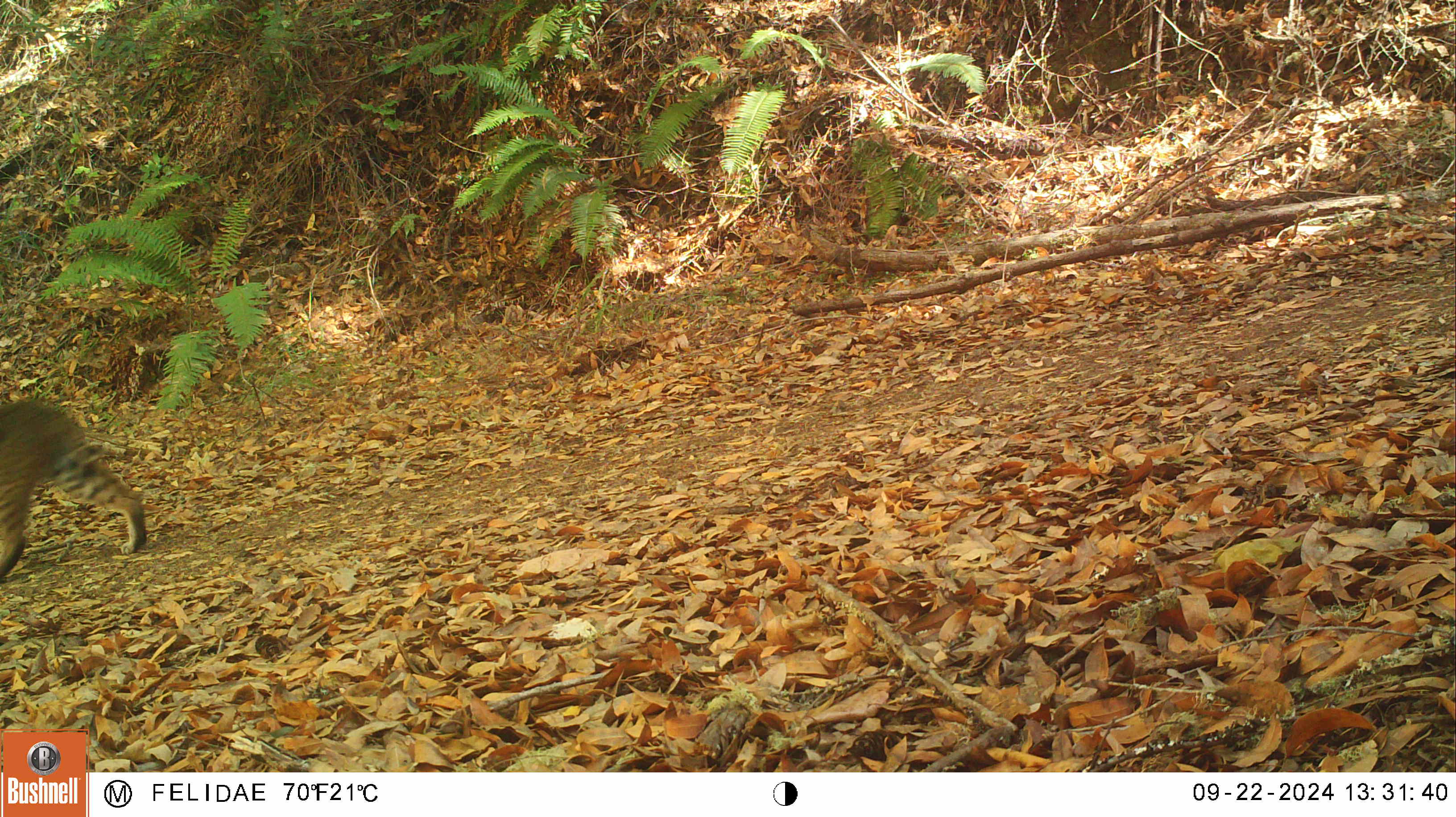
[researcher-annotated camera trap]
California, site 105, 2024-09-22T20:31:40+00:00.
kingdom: Animalia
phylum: Chordata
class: Mammalia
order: Carnivora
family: Felidae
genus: Lynx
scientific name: Lynx rufus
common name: bobcat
Bobcat (Lynx rufus).